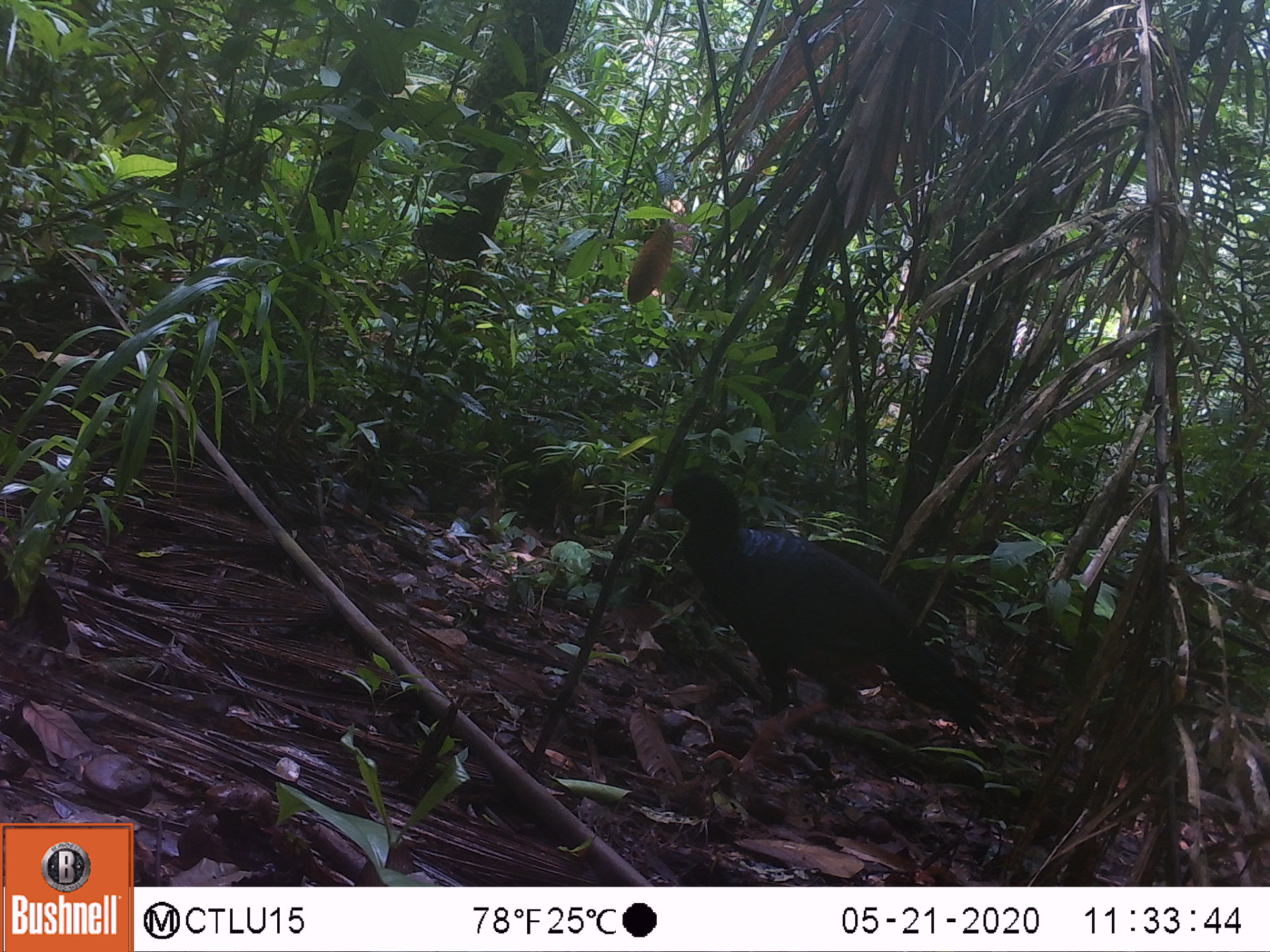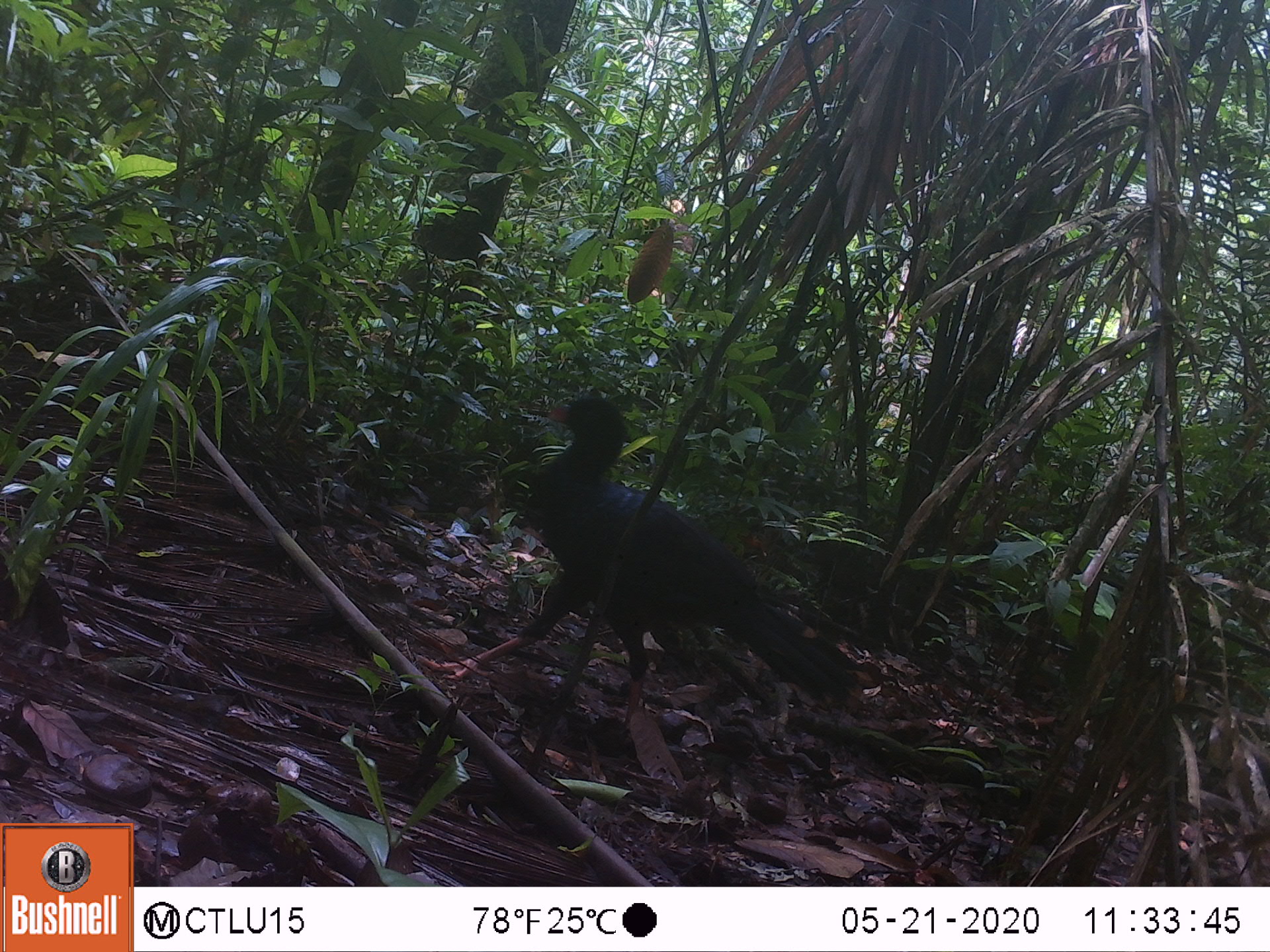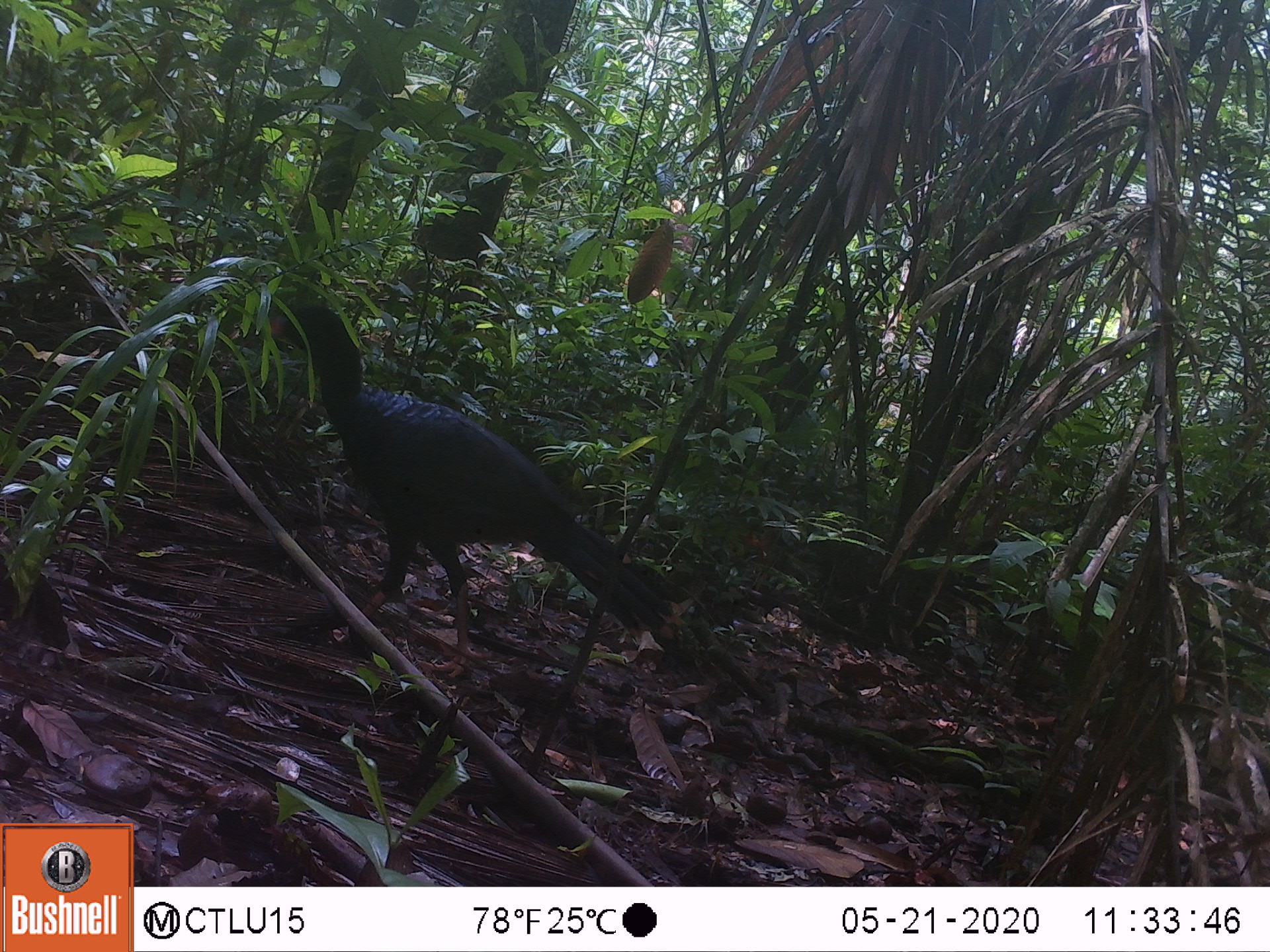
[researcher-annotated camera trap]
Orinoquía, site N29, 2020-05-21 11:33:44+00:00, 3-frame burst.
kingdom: Animalia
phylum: Chordata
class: Aves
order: Galliformes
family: Cracidae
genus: Mitu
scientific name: Mitu salvini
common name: salvin's currasow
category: salvins curassow